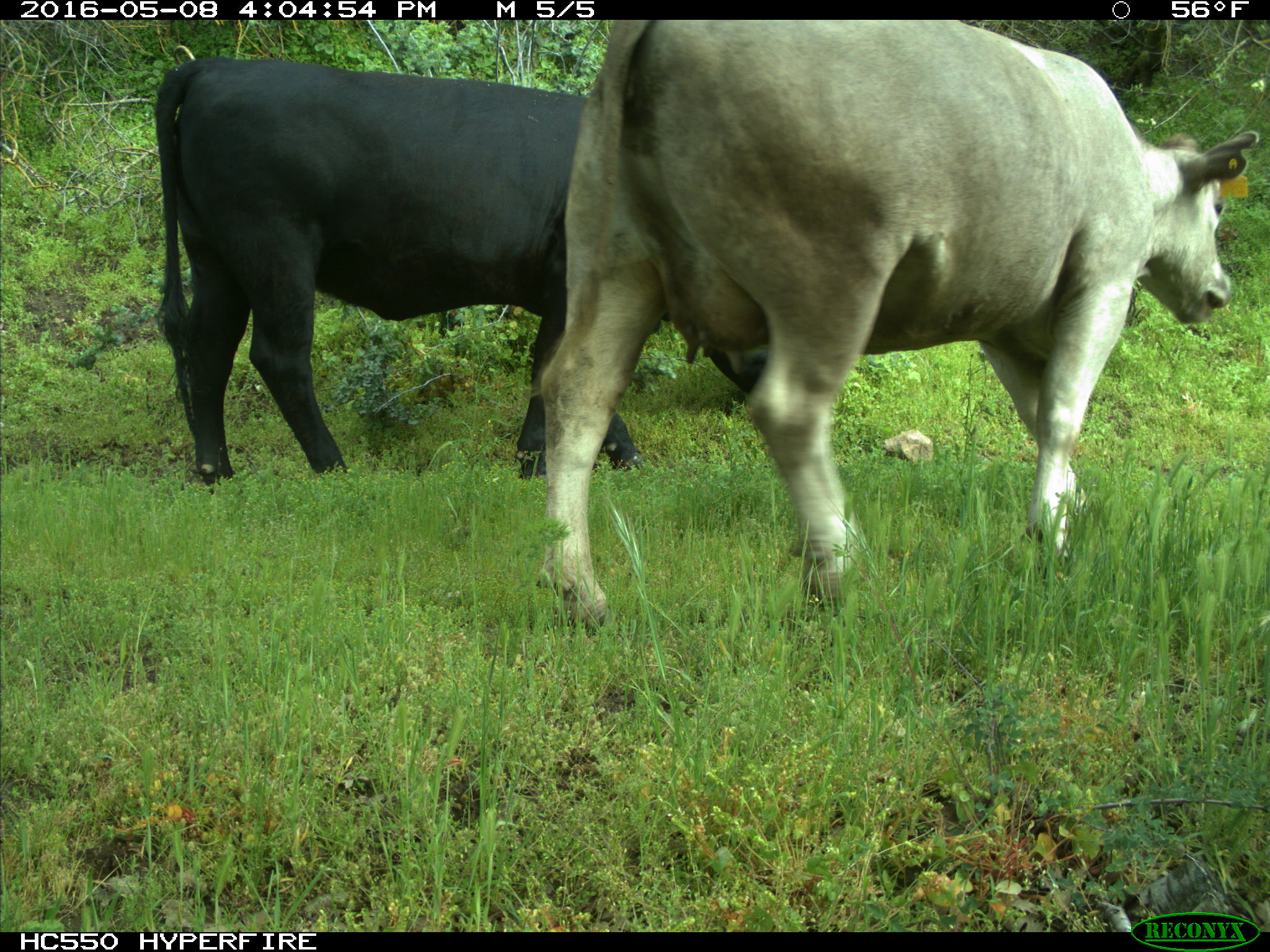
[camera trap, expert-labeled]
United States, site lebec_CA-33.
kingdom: Animalia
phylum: Chordata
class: Mammalia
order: Artiodactyla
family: Bovidae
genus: Bos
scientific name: Bos taurus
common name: domestic cow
Bos taurus (domestic cow).